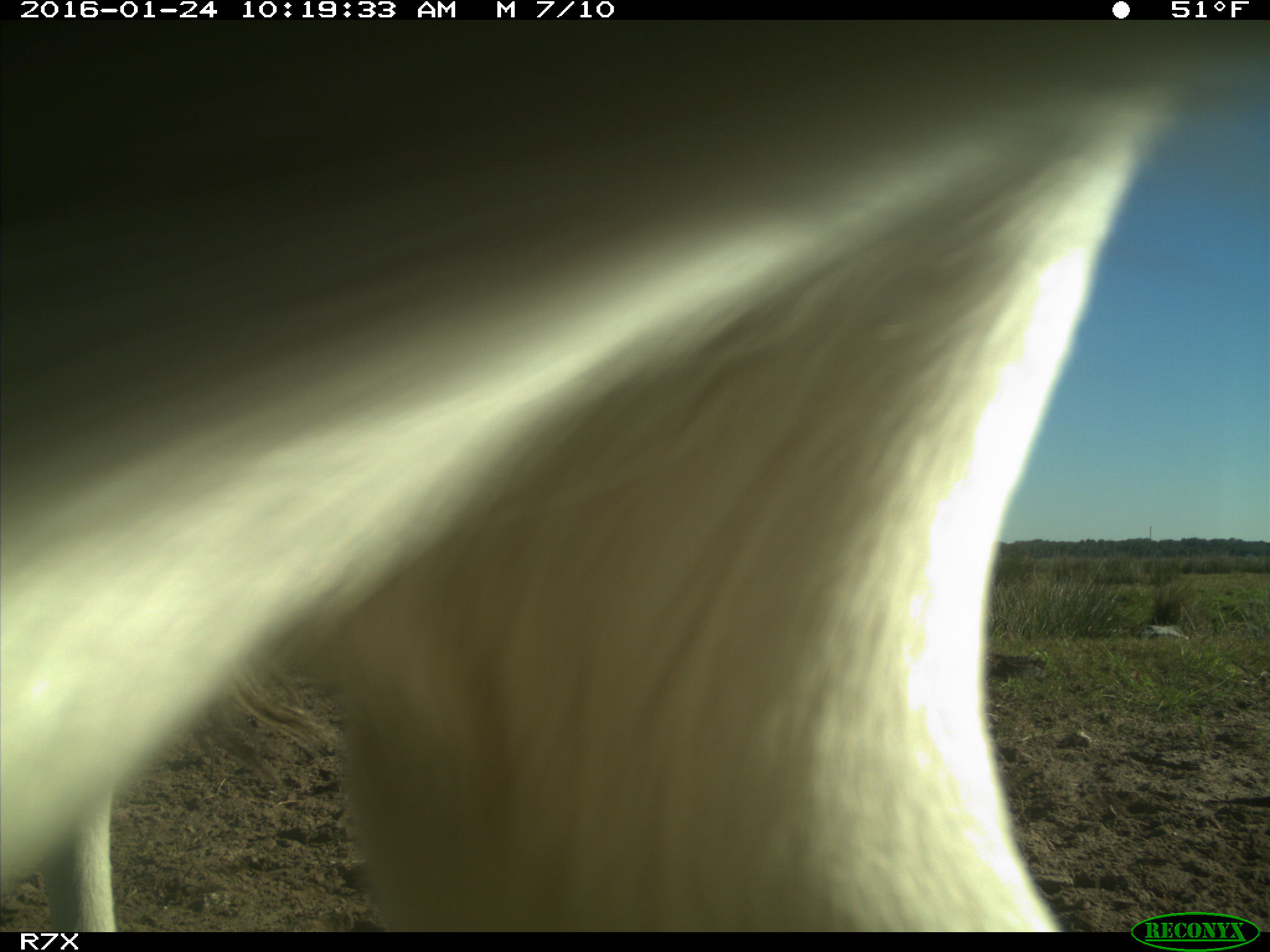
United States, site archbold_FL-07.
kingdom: Animalia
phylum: Chordata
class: Mammalia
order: Artiodactyla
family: Bovidae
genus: Bos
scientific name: Bos taurus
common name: domestic cow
Bos taurus (domestic cow).